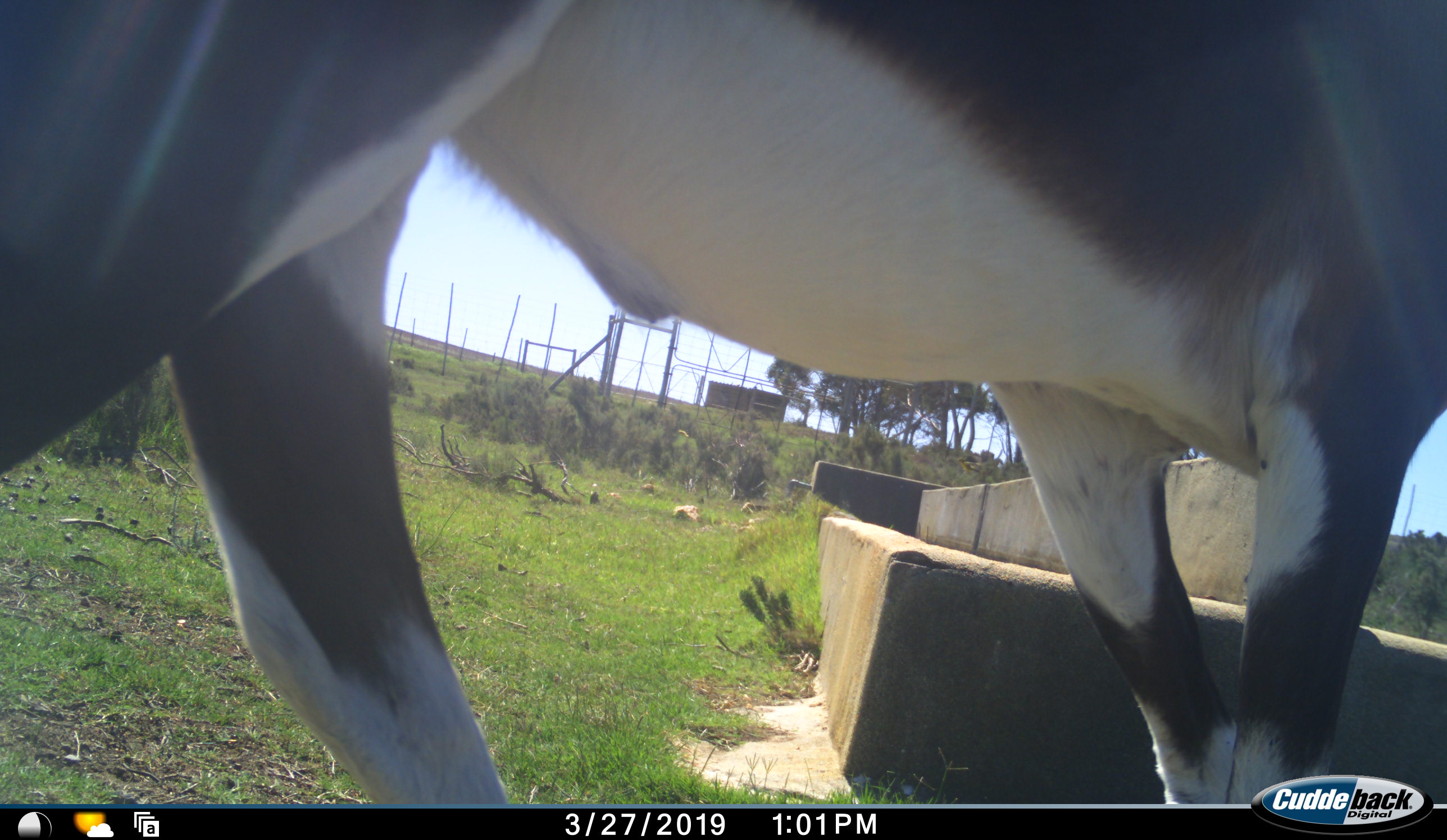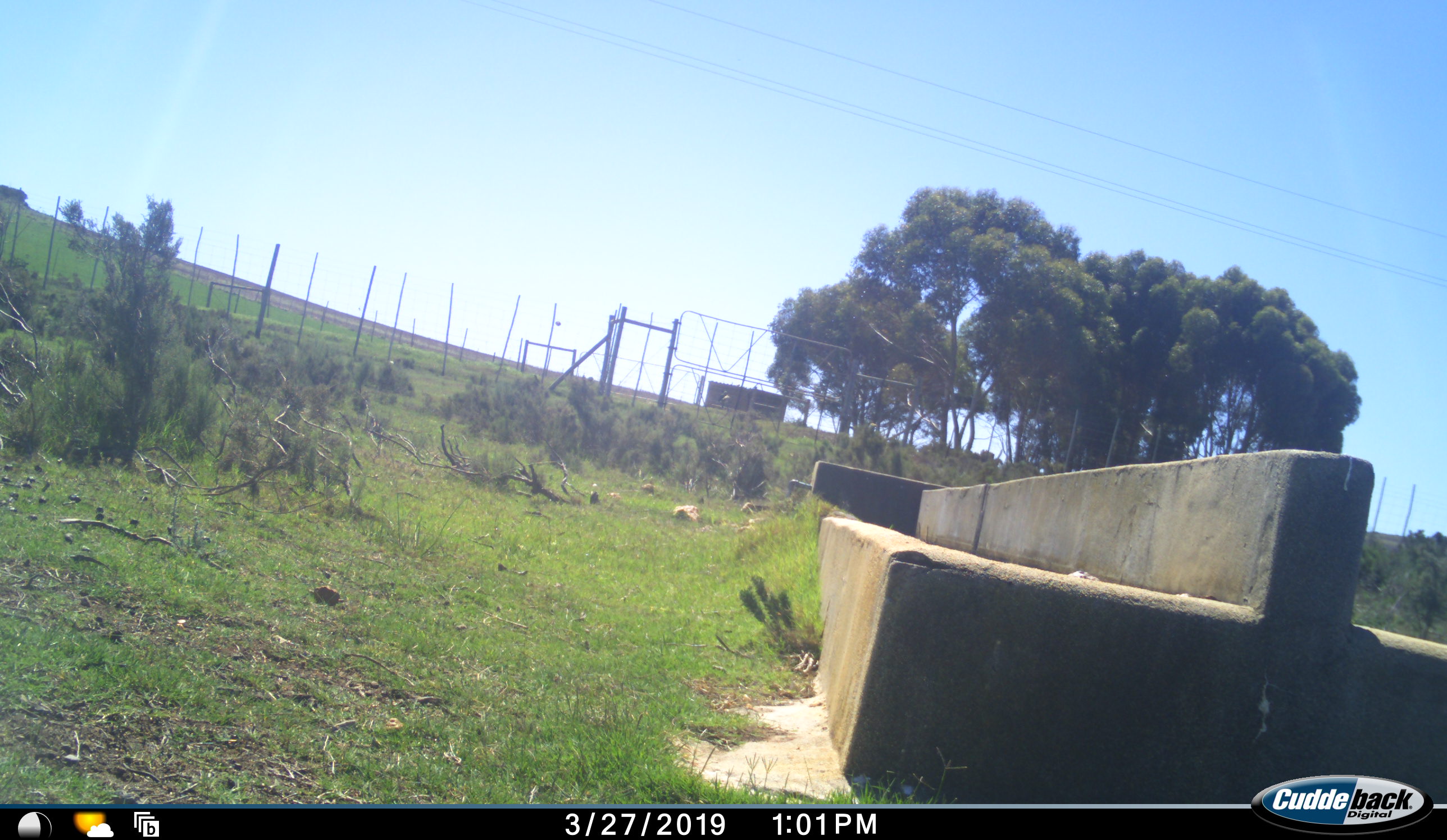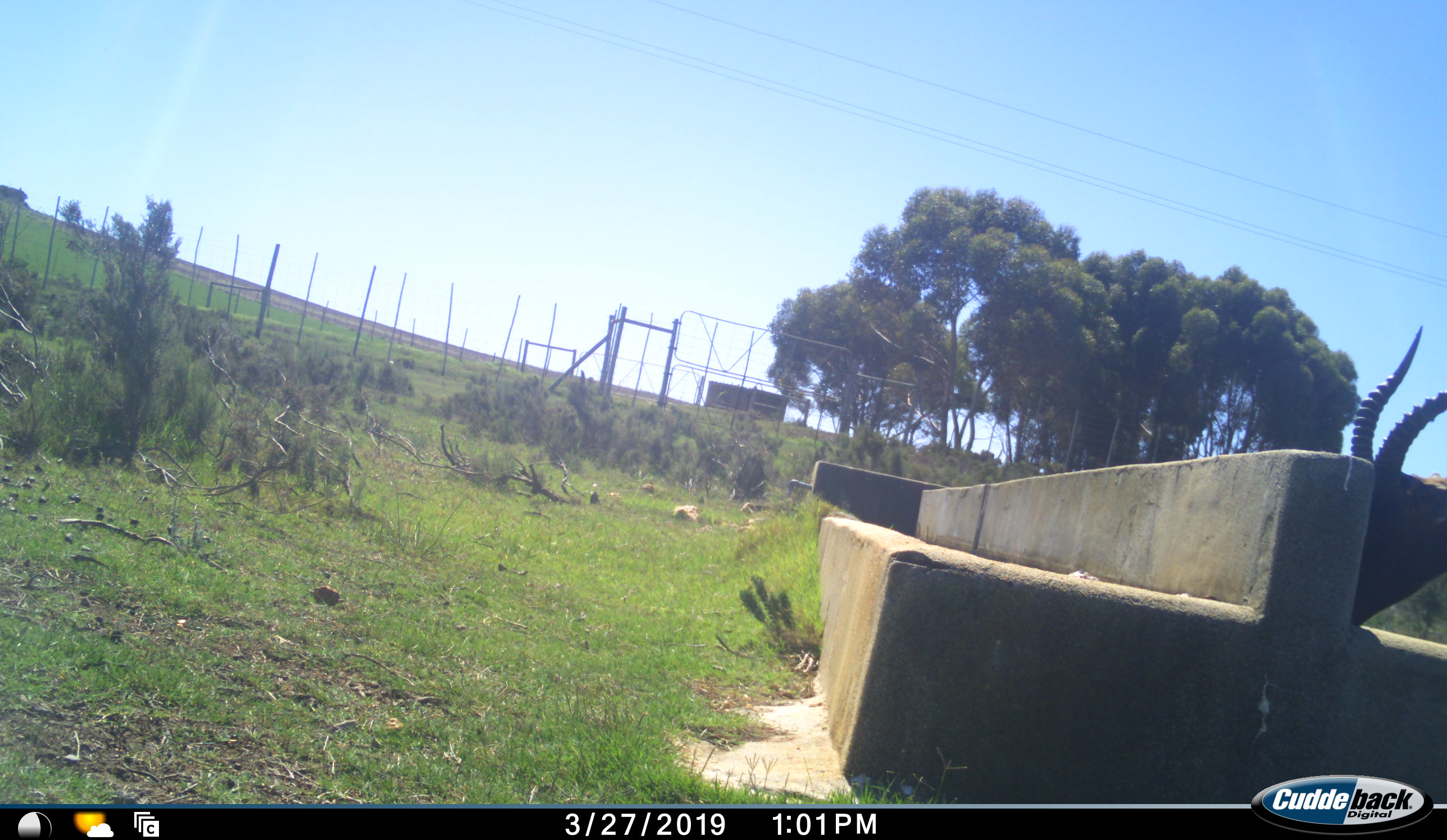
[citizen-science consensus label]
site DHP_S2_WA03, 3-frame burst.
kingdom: Animalia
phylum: Chordata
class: Mammalia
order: Artiodactyla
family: Bovidae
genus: Damaliscus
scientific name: Damaliscus pygargus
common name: bontebok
Bontebok (Damaliscus pygargus), count 1. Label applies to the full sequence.